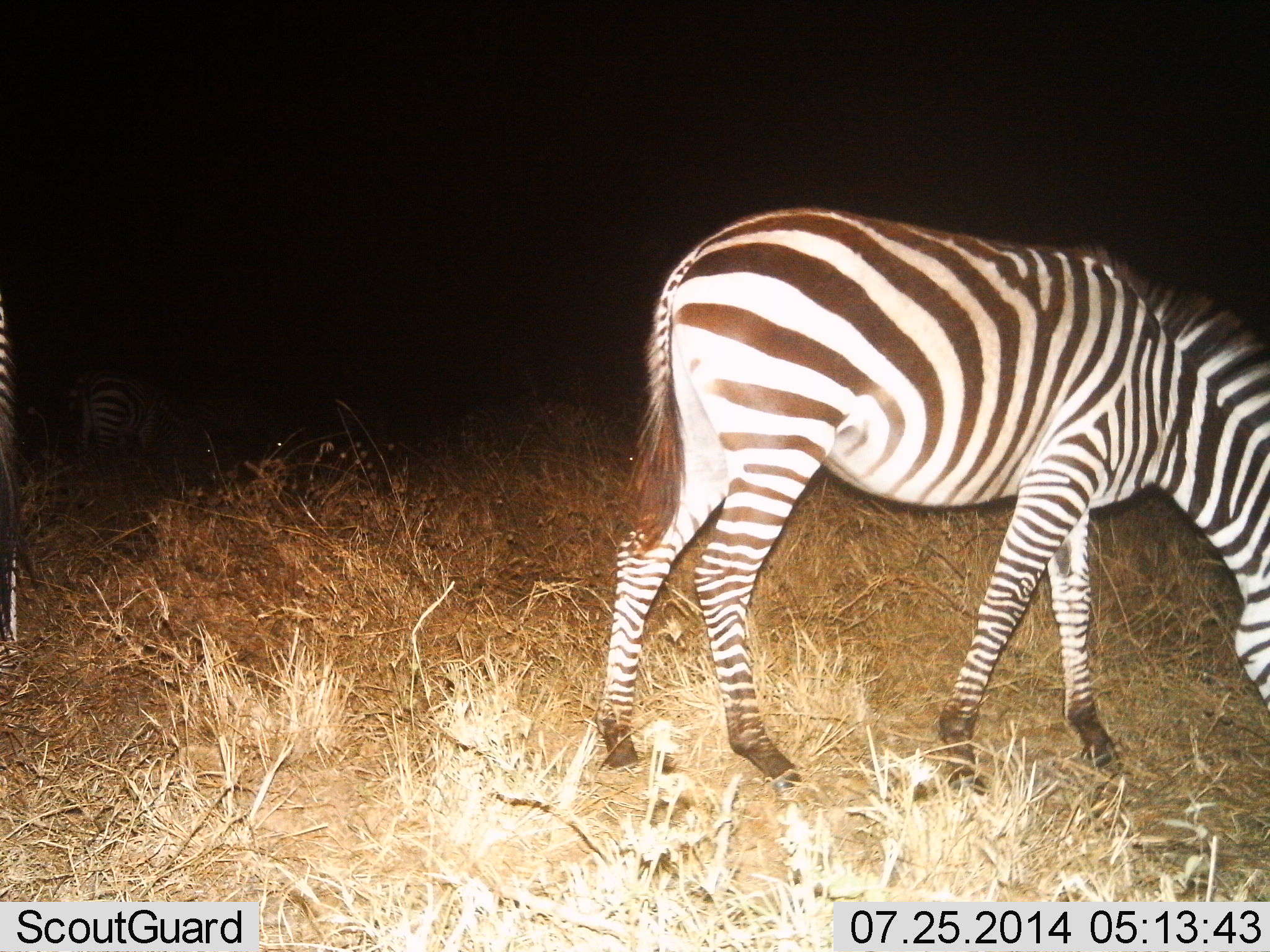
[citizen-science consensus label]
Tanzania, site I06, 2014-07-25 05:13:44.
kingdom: Animalia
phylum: Chordata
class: Mammalia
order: Perissodactyla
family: Equidae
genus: Equus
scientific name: Equus quagga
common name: plains zebra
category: zebra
Zebra (plains zebra) (Equus quagga), count 1. Behavior (volunteer vote fractions): standing 50%, resting 0%, moving 0%, interacting 0%. Young present (vote fraction): 0%. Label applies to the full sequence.